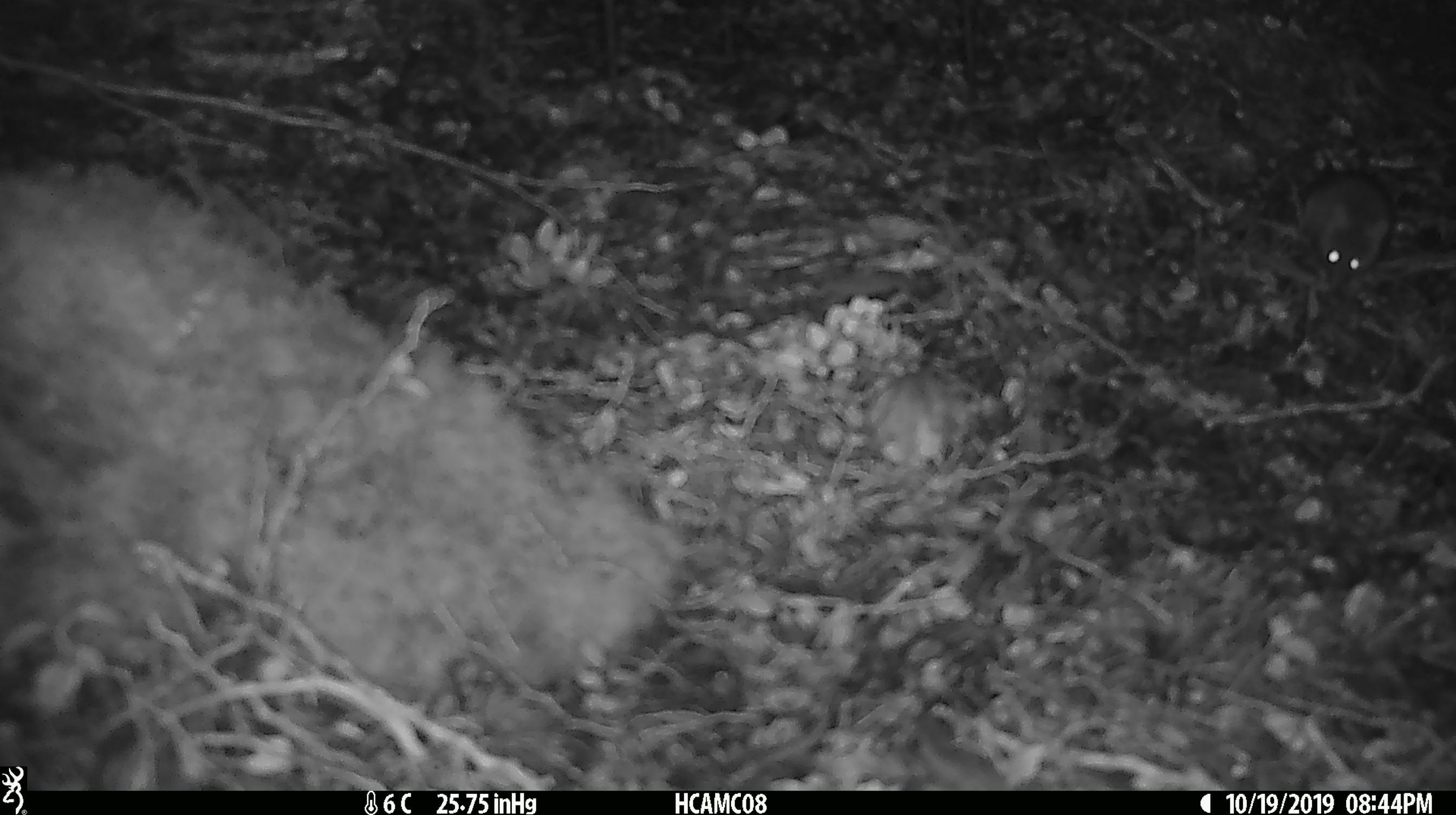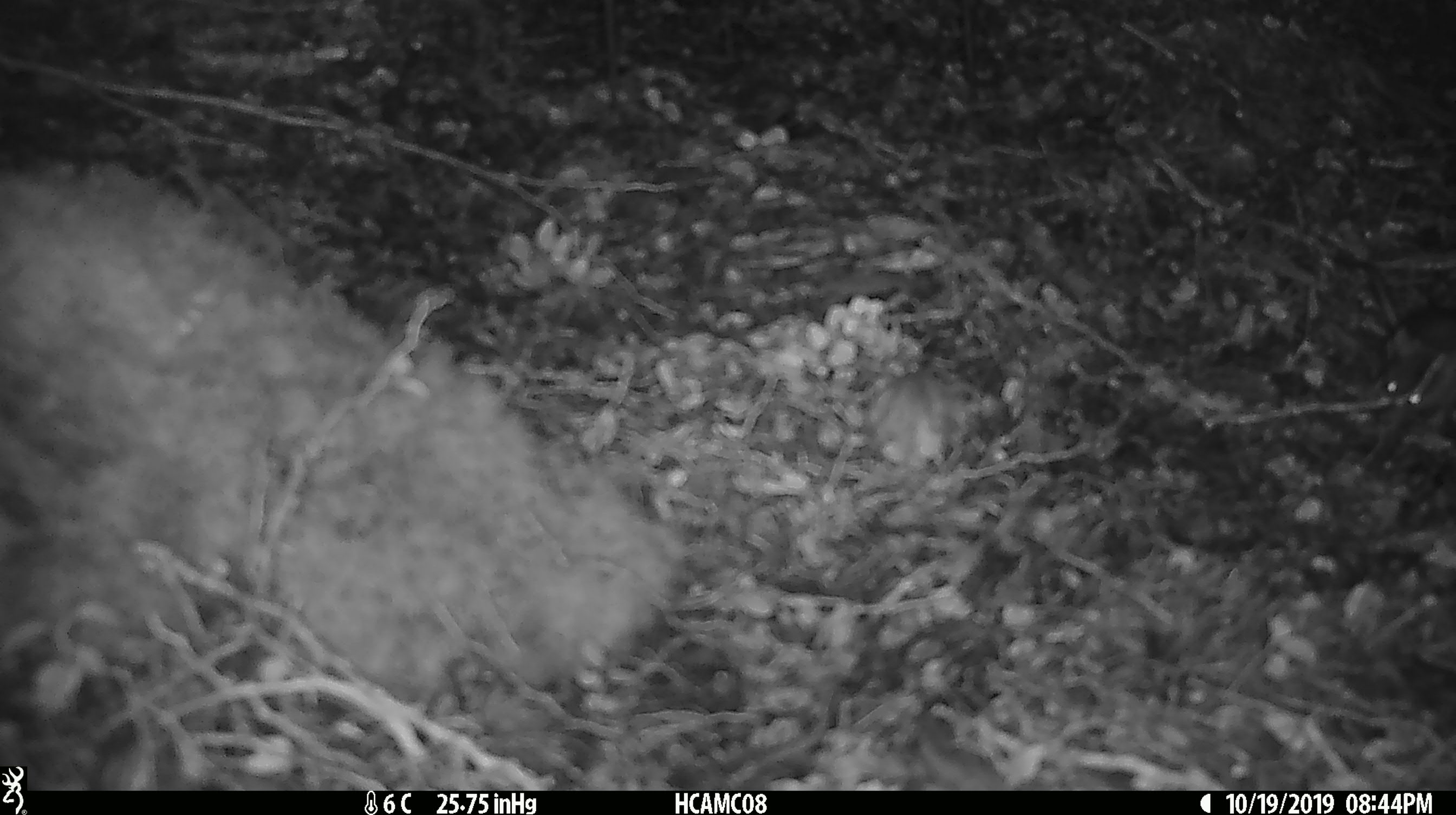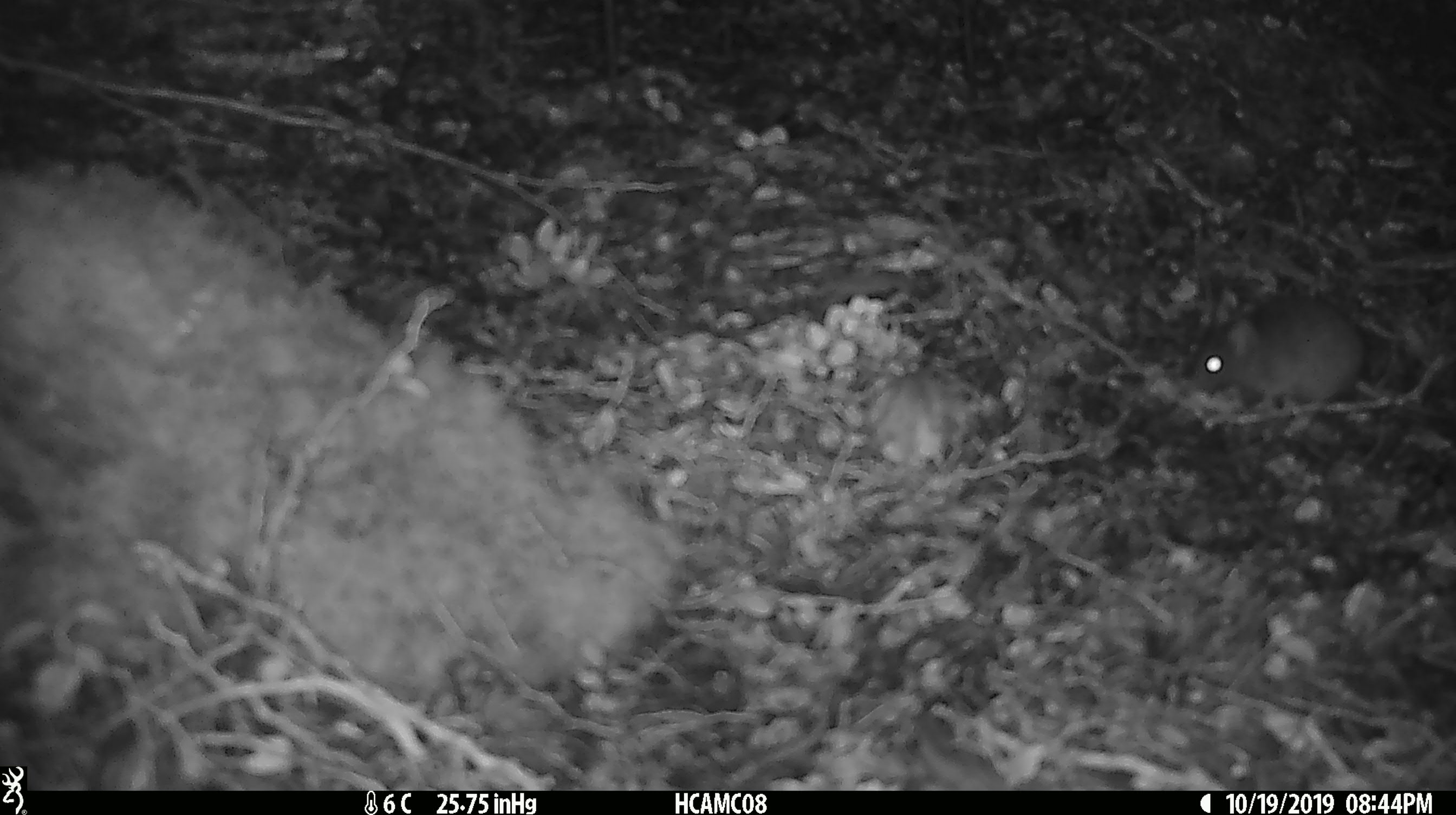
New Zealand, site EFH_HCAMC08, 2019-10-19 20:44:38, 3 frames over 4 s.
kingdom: Animalia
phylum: Chordata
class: Mammalia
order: Rodentia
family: Muridae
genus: Mus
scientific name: Mus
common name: mouse